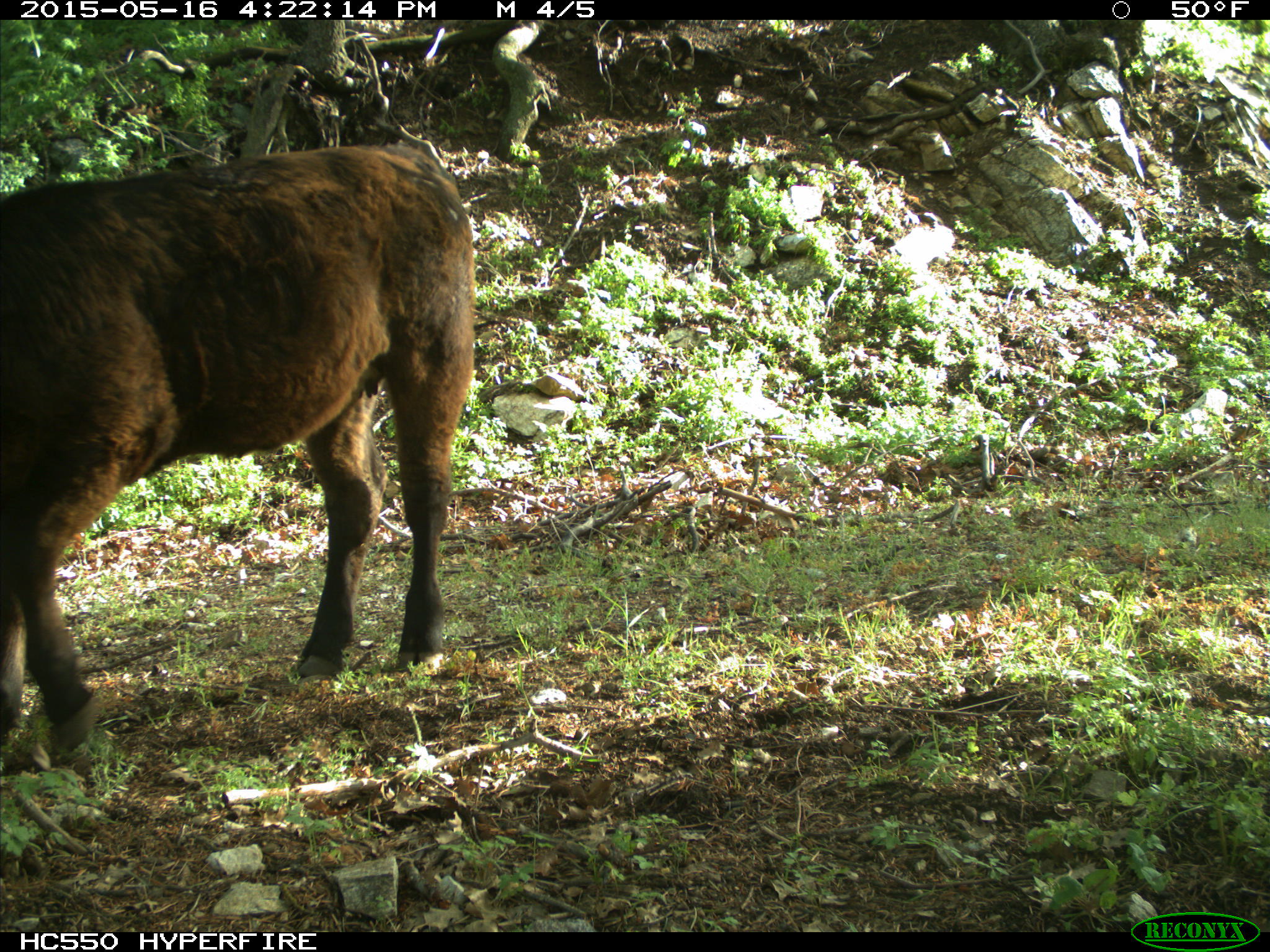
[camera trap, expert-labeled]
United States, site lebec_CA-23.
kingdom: Animalia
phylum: Chordata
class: Mammalia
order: Artiodactyla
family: Bovidae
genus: Bos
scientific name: Bos taurus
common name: domestic cow